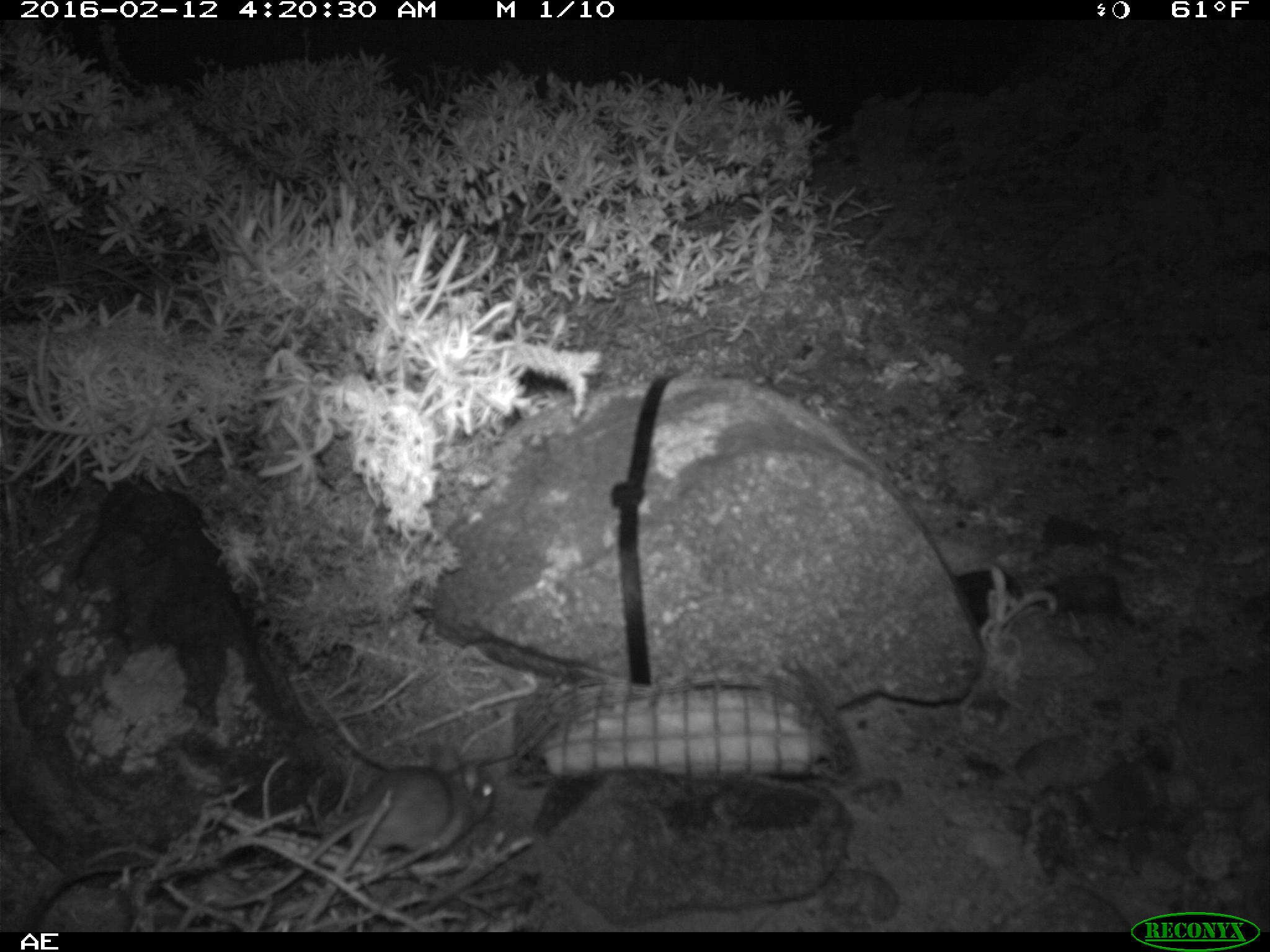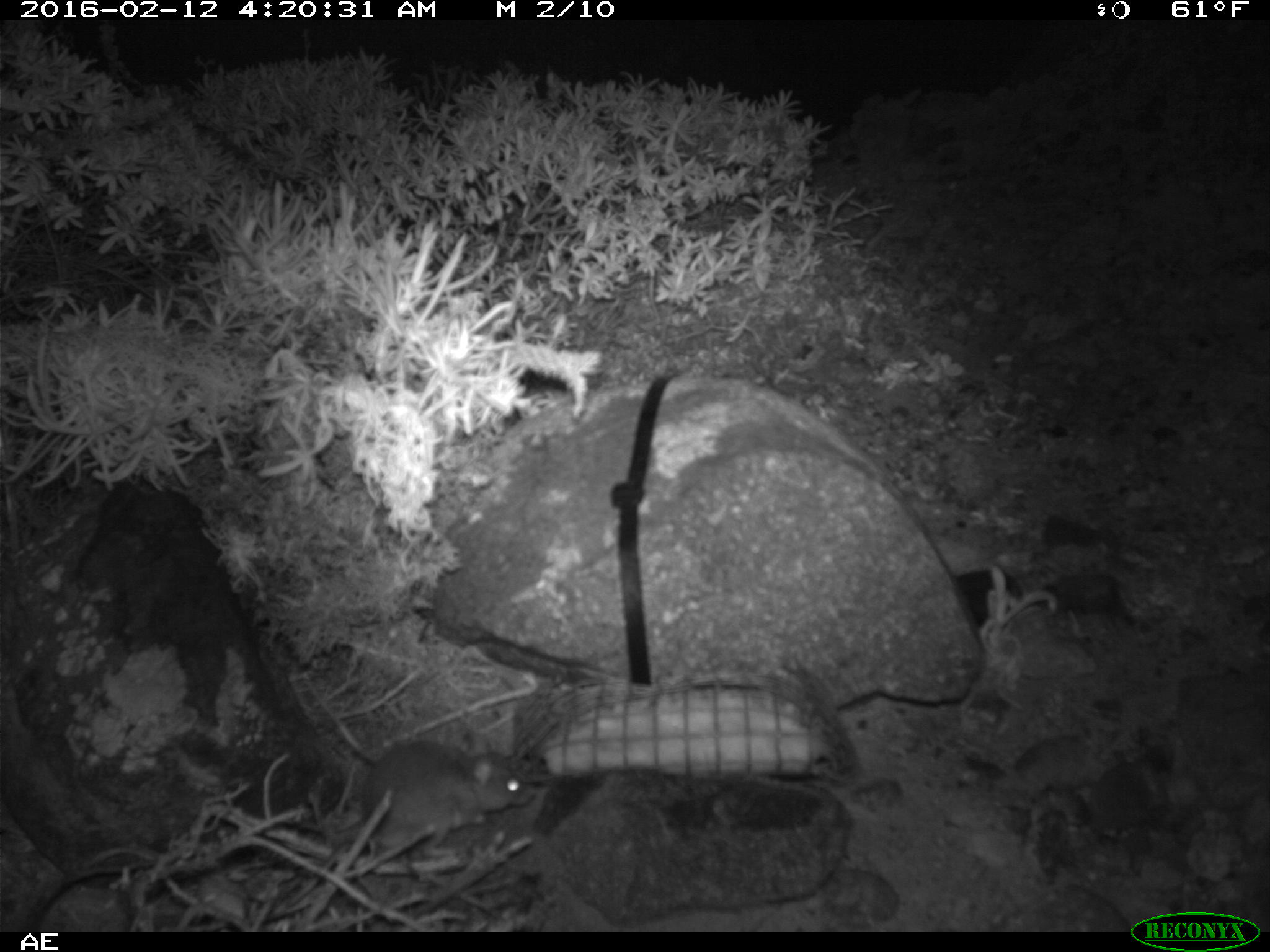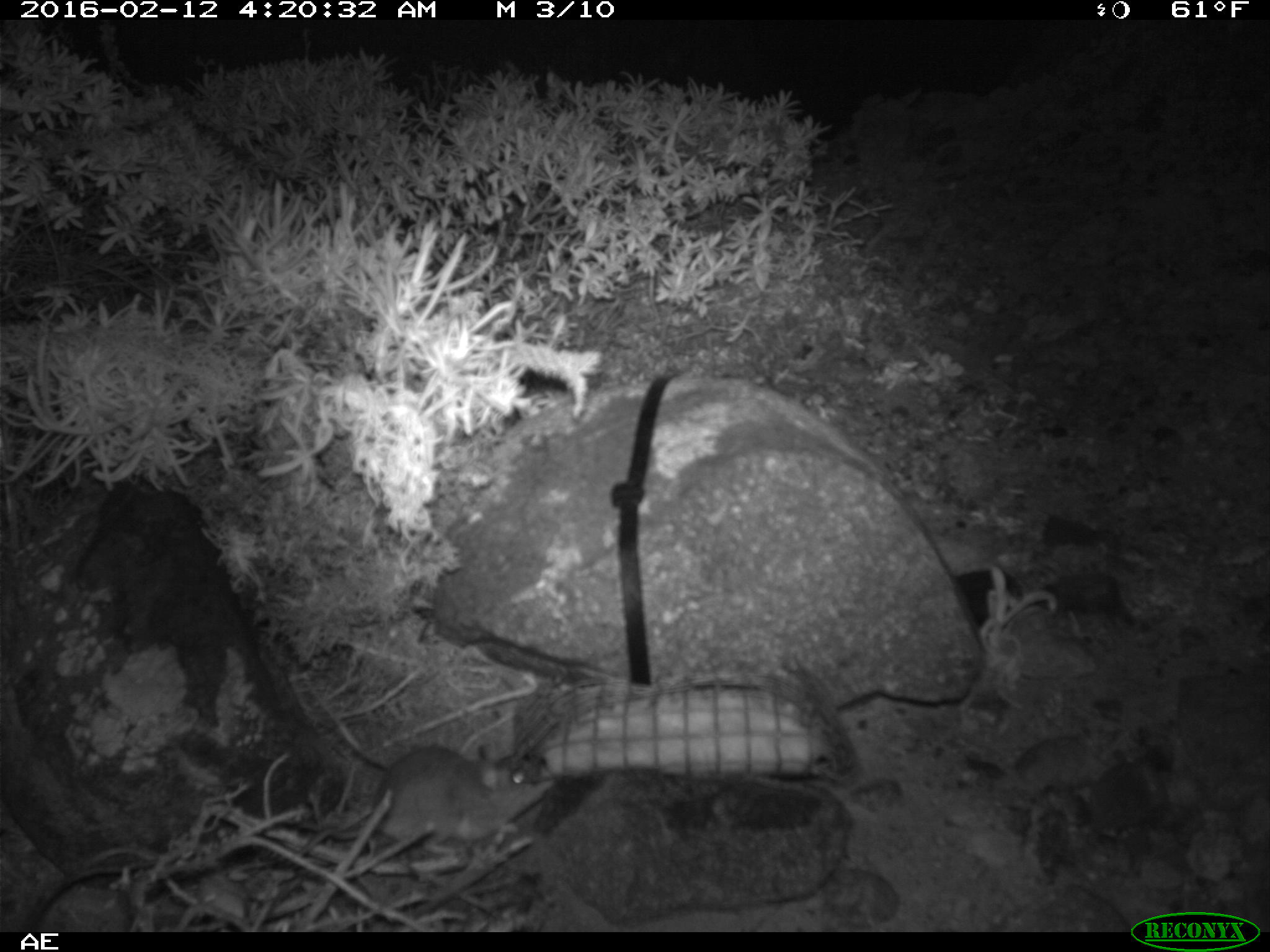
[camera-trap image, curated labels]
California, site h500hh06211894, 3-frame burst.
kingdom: Animalia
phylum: Chordata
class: Mammalia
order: Rodentia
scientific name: Rodentia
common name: rodent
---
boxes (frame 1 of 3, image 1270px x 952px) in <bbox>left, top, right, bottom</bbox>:
rodent: <bbox>215, 739, 497, 909</bbox>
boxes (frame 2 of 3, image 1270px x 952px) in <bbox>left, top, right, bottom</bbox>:
rodent: <bbox>355, 731, 535, 862</bbox>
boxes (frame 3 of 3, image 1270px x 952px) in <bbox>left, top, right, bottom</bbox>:
rodent: <bbox>297, 744, 557, 857</bbox>